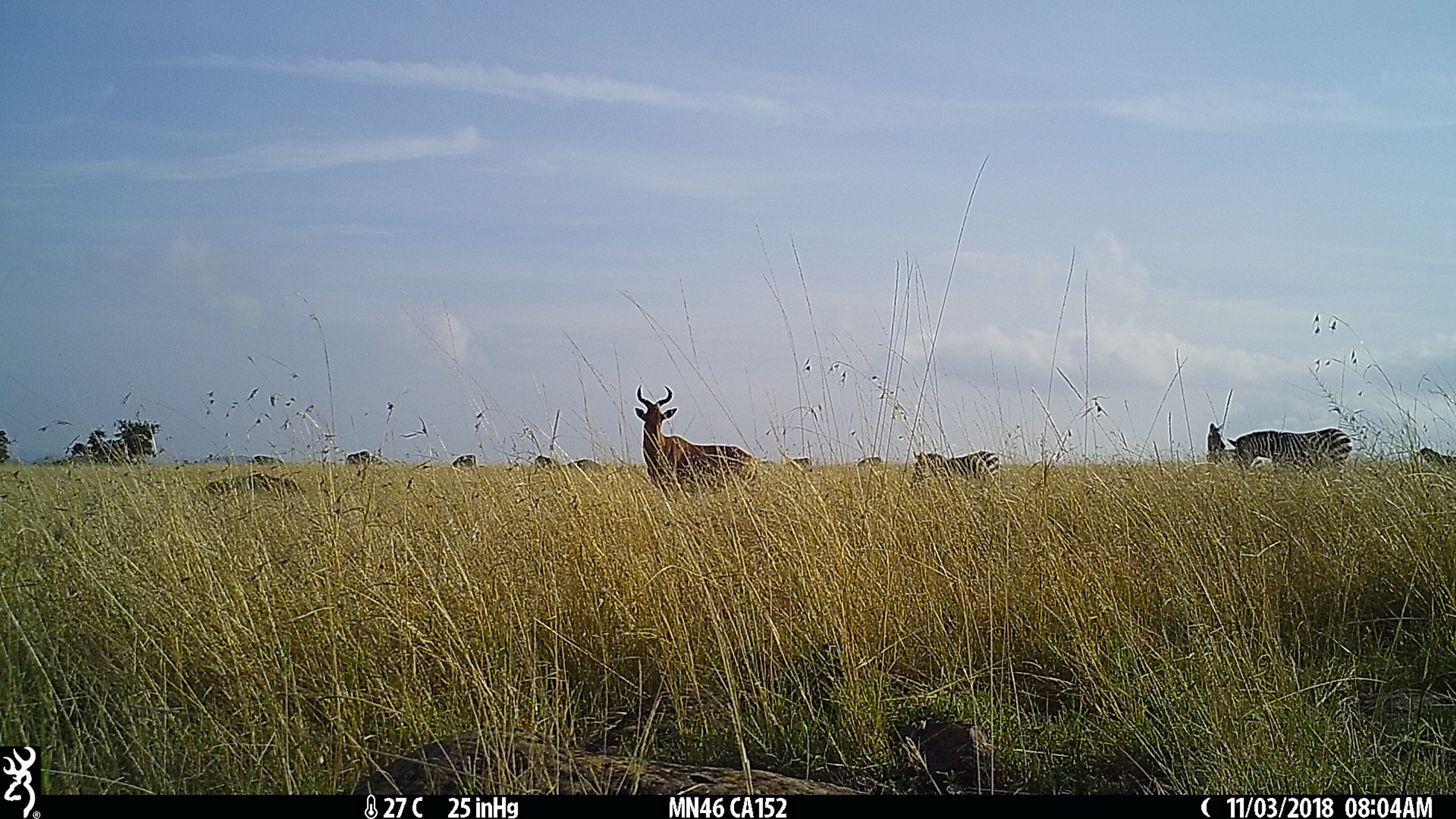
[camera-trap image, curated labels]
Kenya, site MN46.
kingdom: Animalia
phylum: Chordata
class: Mammalia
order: Perissodactyla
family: Equidae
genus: Equus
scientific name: Equus quagga burchellii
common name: burchell's zebra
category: zebra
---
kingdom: Animalia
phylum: Chordata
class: Mammalia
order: Artiodactyla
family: Bovidae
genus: Alcelaphus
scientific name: Alcelaphus buselaphus cokii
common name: coke's hartebeest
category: hartebeest cokes